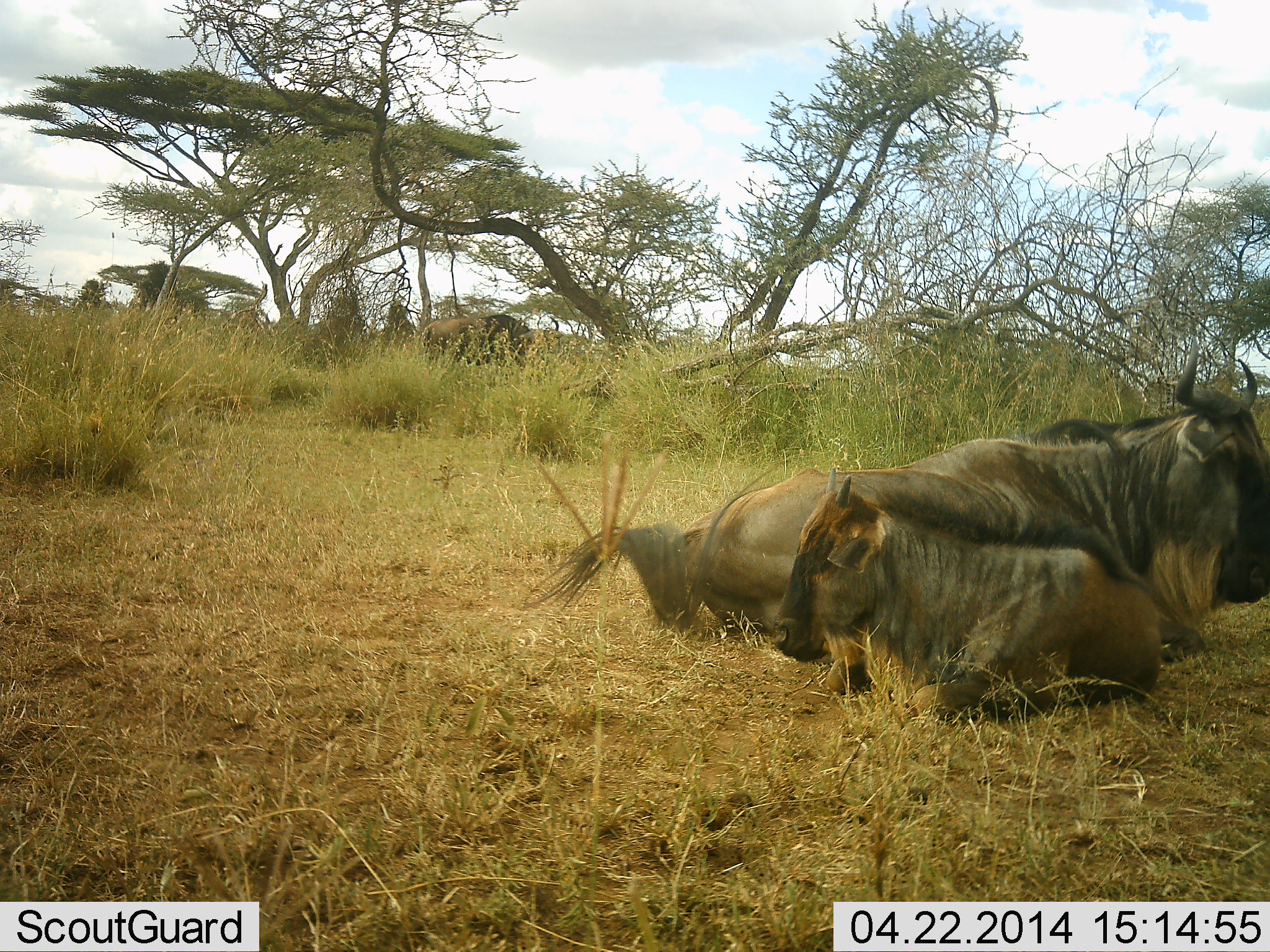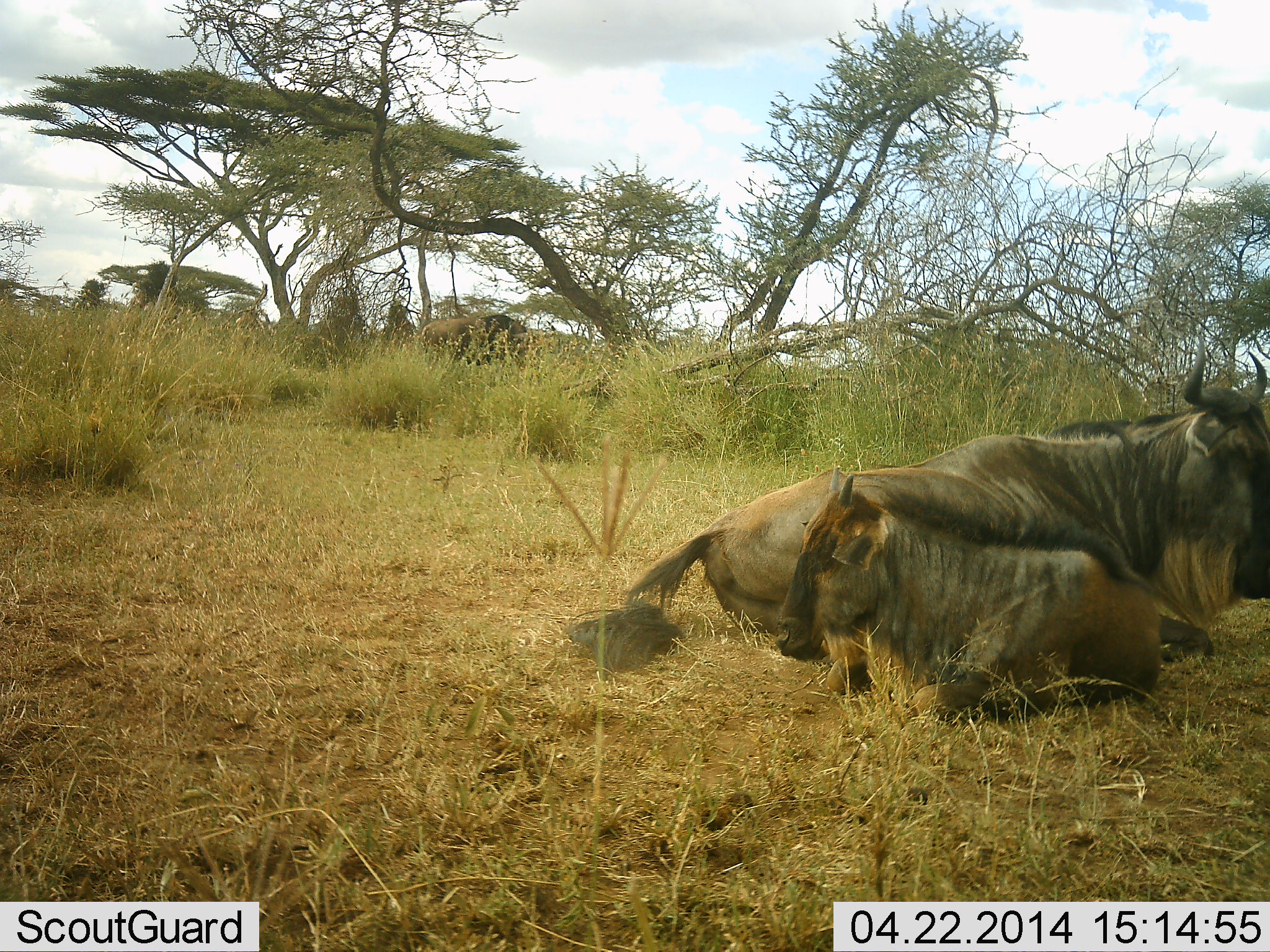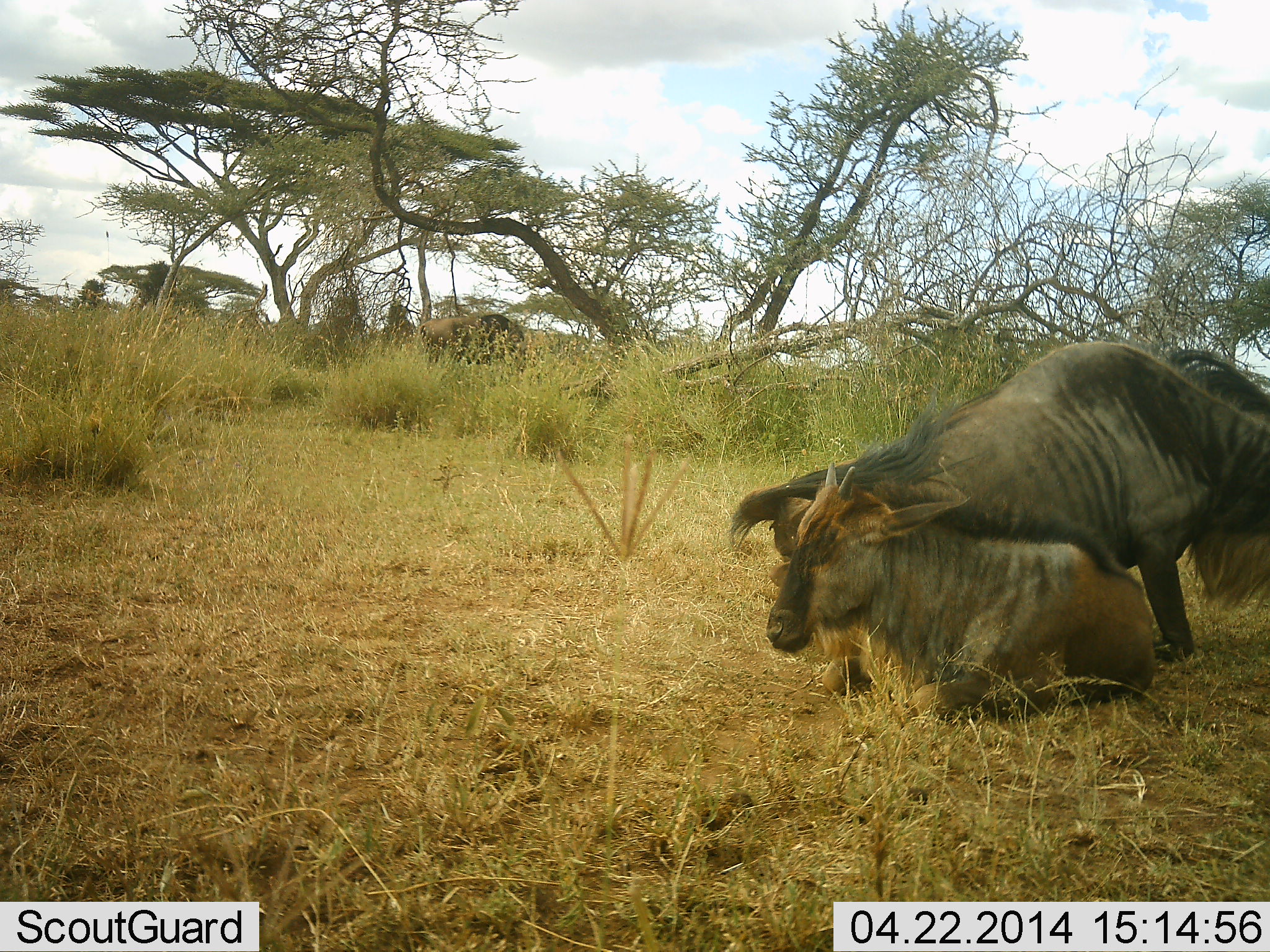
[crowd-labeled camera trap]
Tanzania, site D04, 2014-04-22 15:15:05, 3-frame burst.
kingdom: Animalia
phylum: Chordata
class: Mammalia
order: Artiodactyla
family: Bovidae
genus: Connochaetes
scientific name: Connochaetes taurinus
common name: blue wildebeest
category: wildebeest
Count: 2.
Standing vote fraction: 20%.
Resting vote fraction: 90%.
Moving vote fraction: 10%.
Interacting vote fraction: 10%.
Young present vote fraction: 70%.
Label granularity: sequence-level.